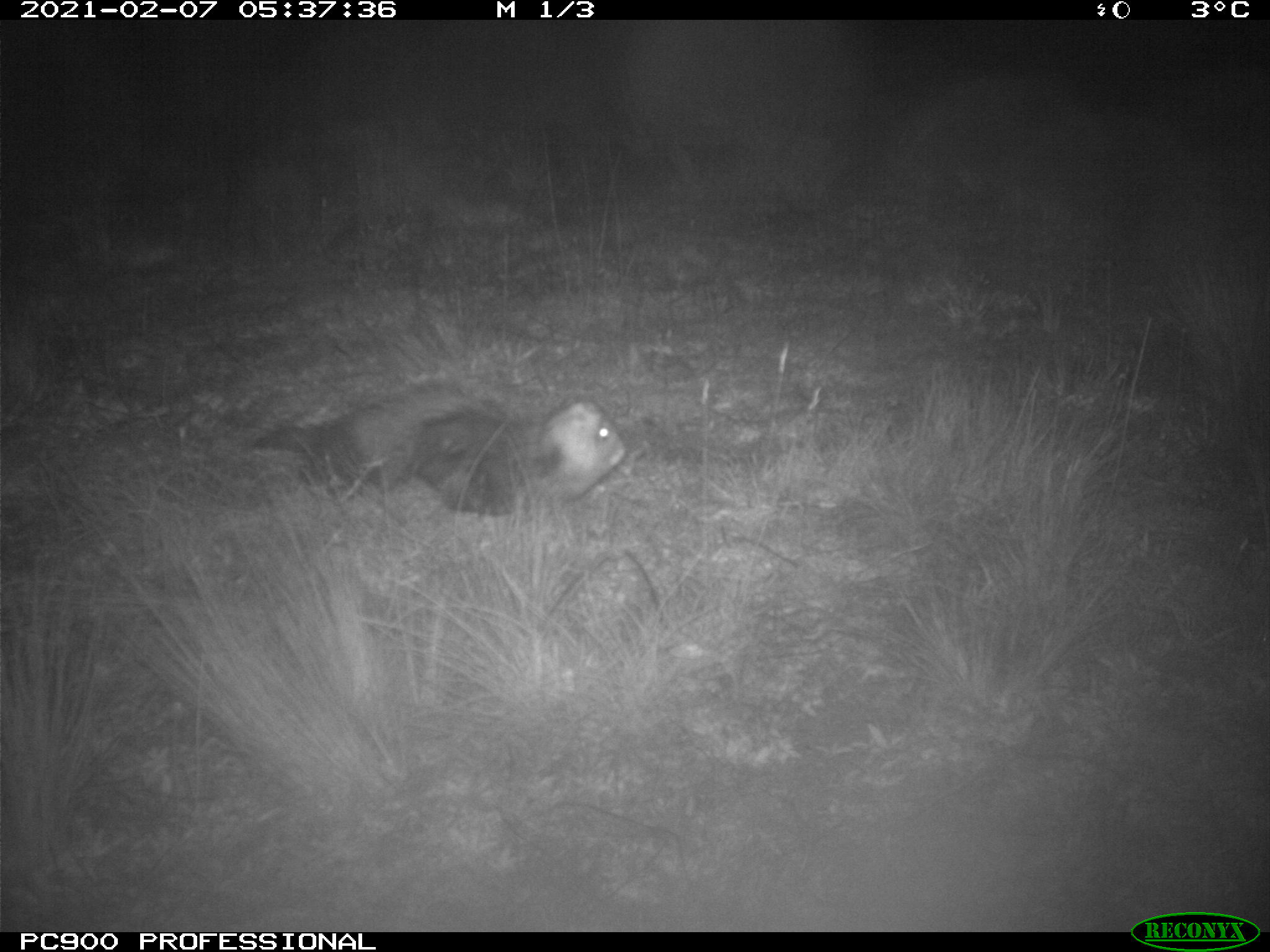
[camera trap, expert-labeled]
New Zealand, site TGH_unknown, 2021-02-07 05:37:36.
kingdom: Animalia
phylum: Chordata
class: Mammalia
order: Carnivora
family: Mustelidae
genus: Mustela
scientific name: Mustela furo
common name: ferret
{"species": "ferret (Mustela furo)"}